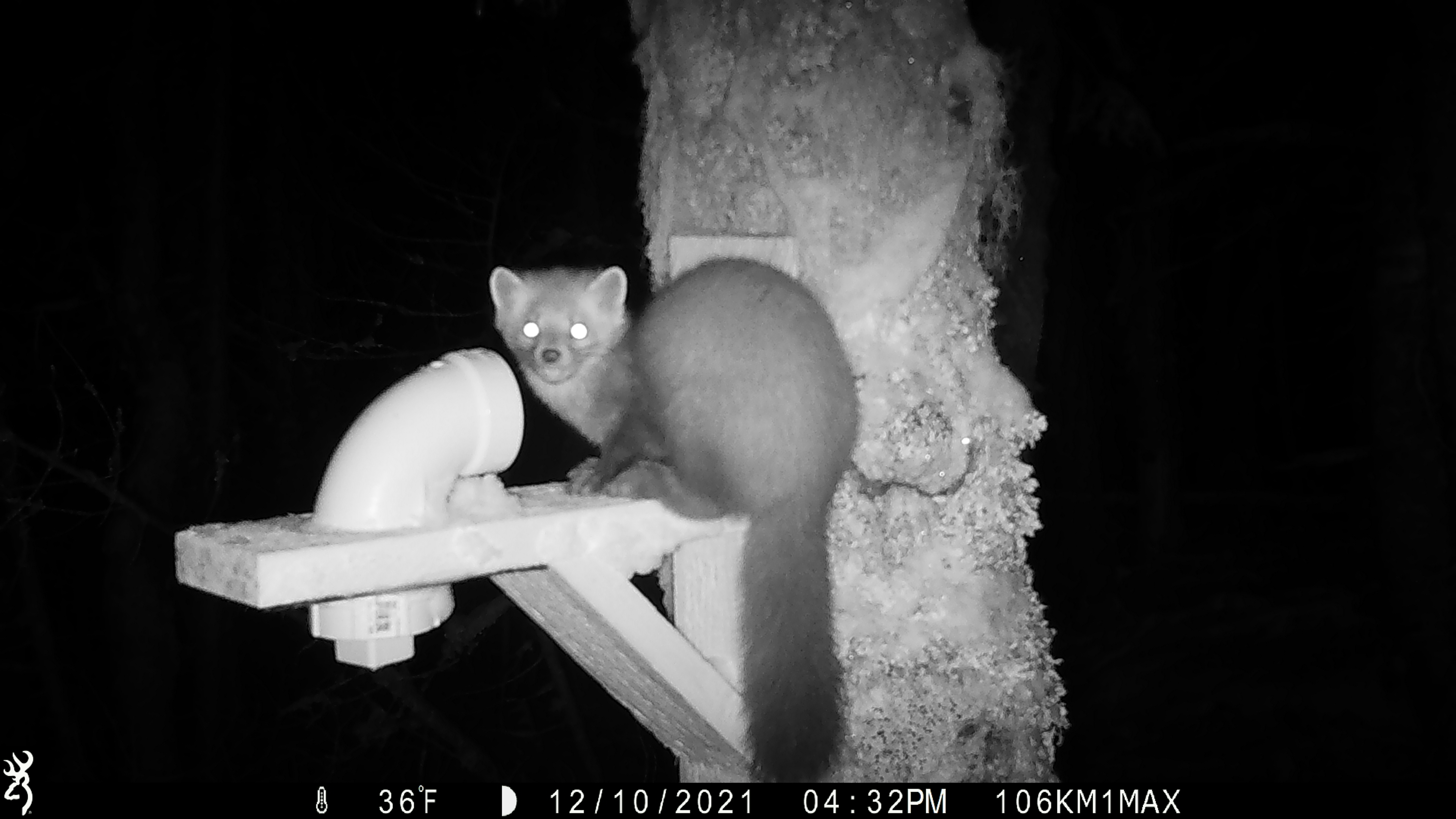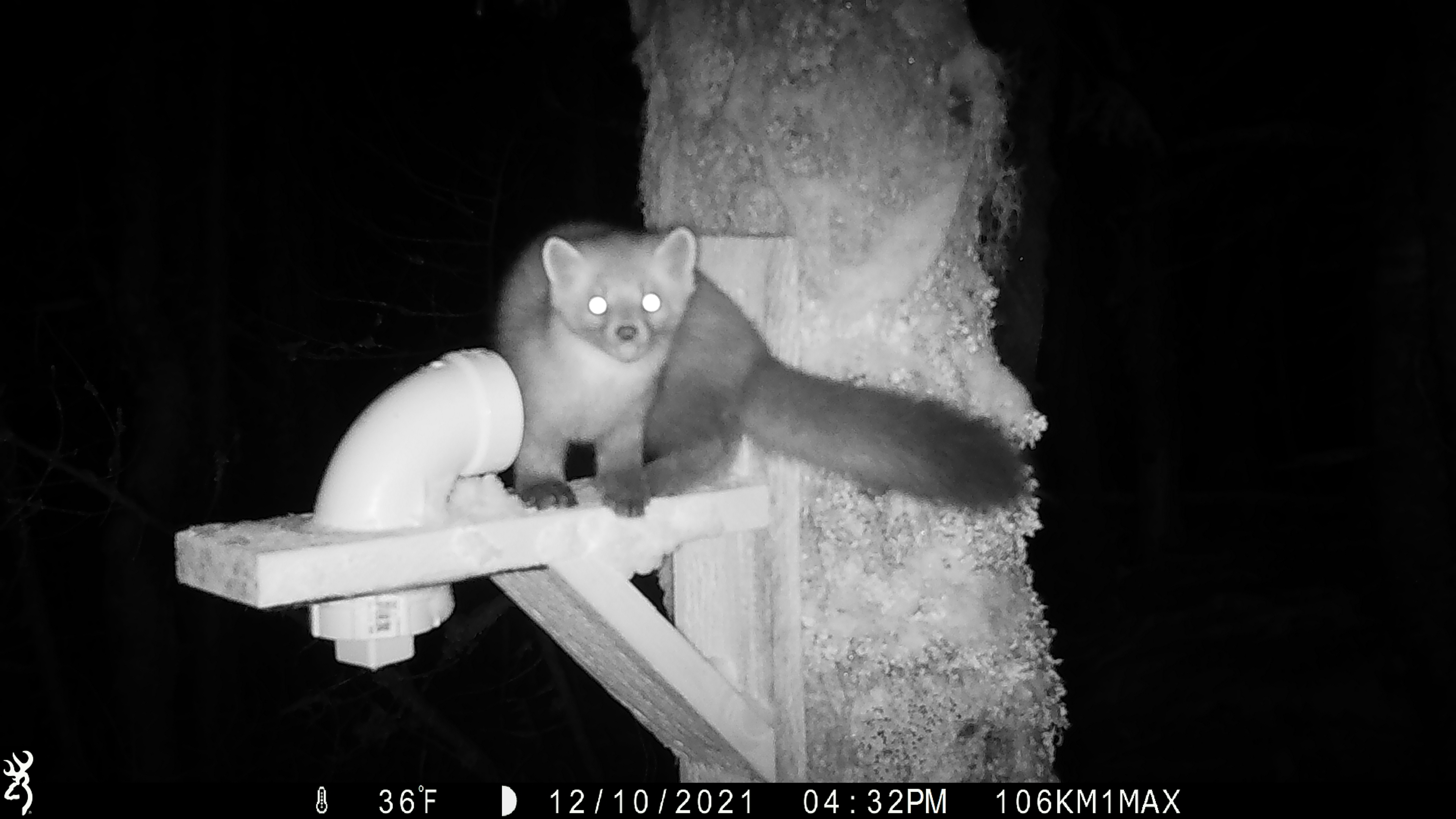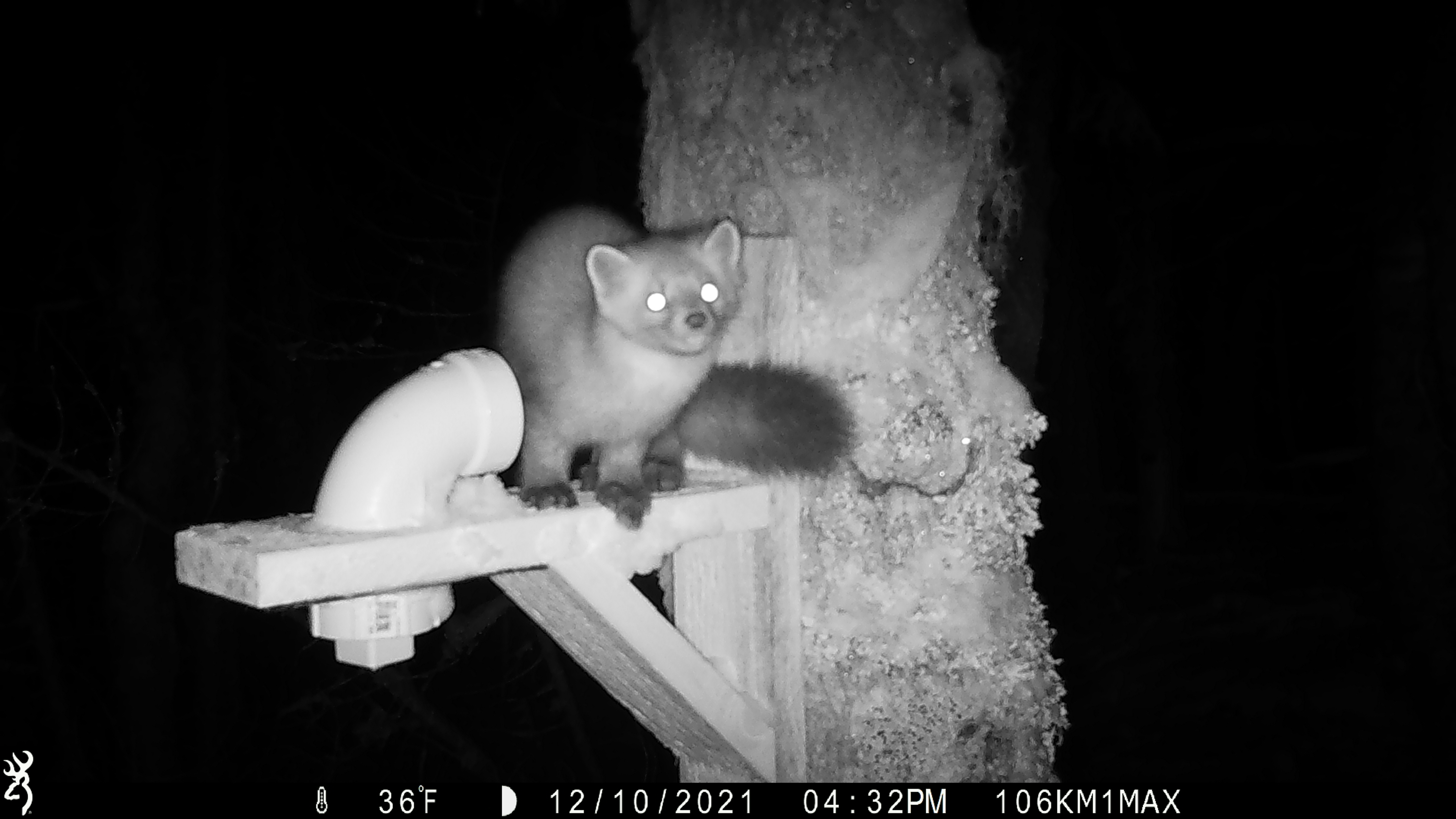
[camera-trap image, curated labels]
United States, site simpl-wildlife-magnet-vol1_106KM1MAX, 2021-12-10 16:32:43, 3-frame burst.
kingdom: Animalia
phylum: Chordata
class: Mammalia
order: Carnivora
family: Mustelidae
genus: Martes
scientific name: Martes americana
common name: american marten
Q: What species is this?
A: American marten (Martes americana).